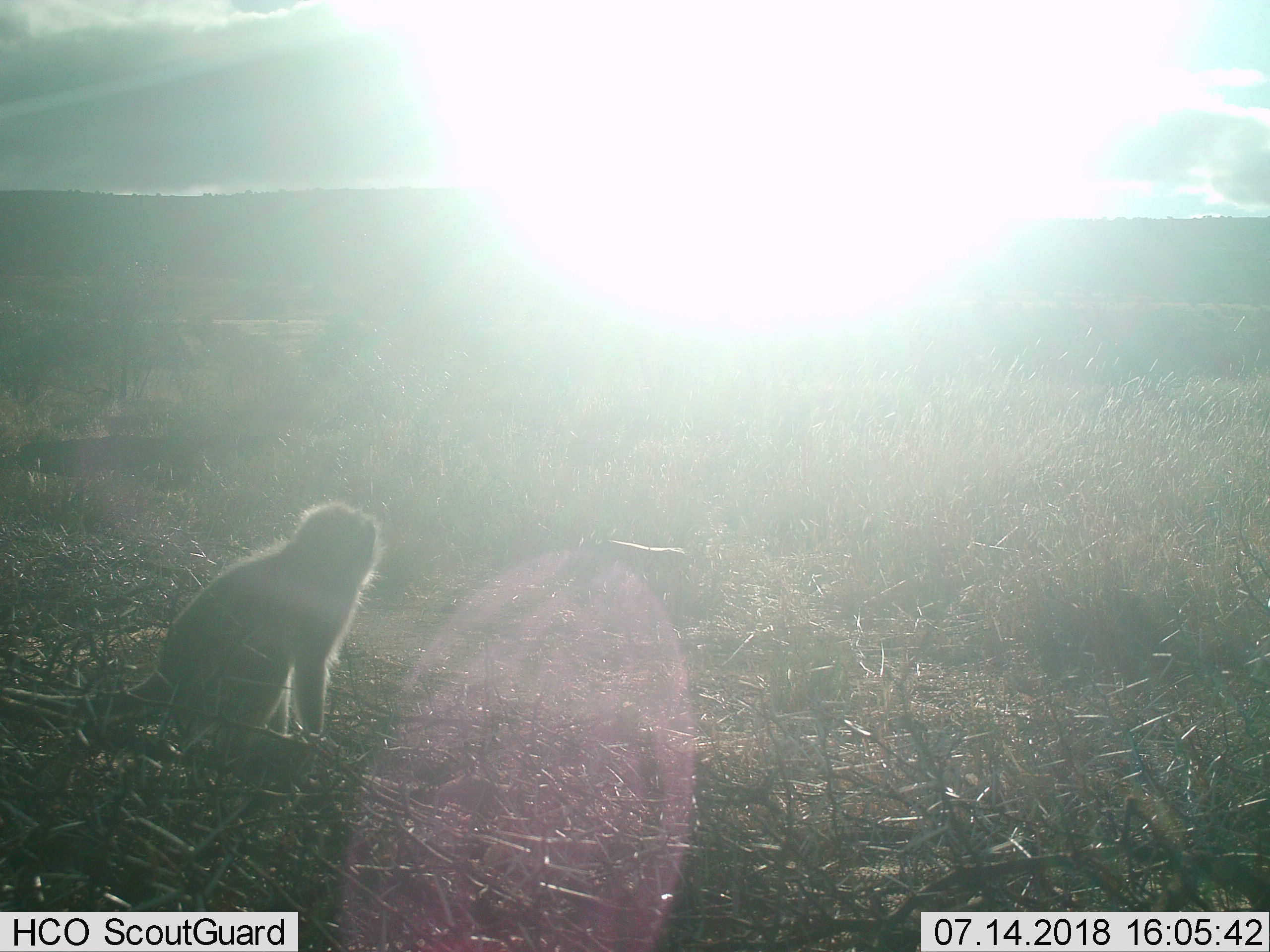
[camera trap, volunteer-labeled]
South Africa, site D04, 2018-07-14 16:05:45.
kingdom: Animalia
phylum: Chordata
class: Mammalia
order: Primates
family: Cercopithecidae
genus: Chlorocebus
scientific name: Chlorocebus pygerythrus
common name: vervet monkey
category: monkeyvervet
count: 1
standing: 20%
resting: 80%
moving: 0%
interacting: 0%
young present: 0%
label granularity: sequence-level